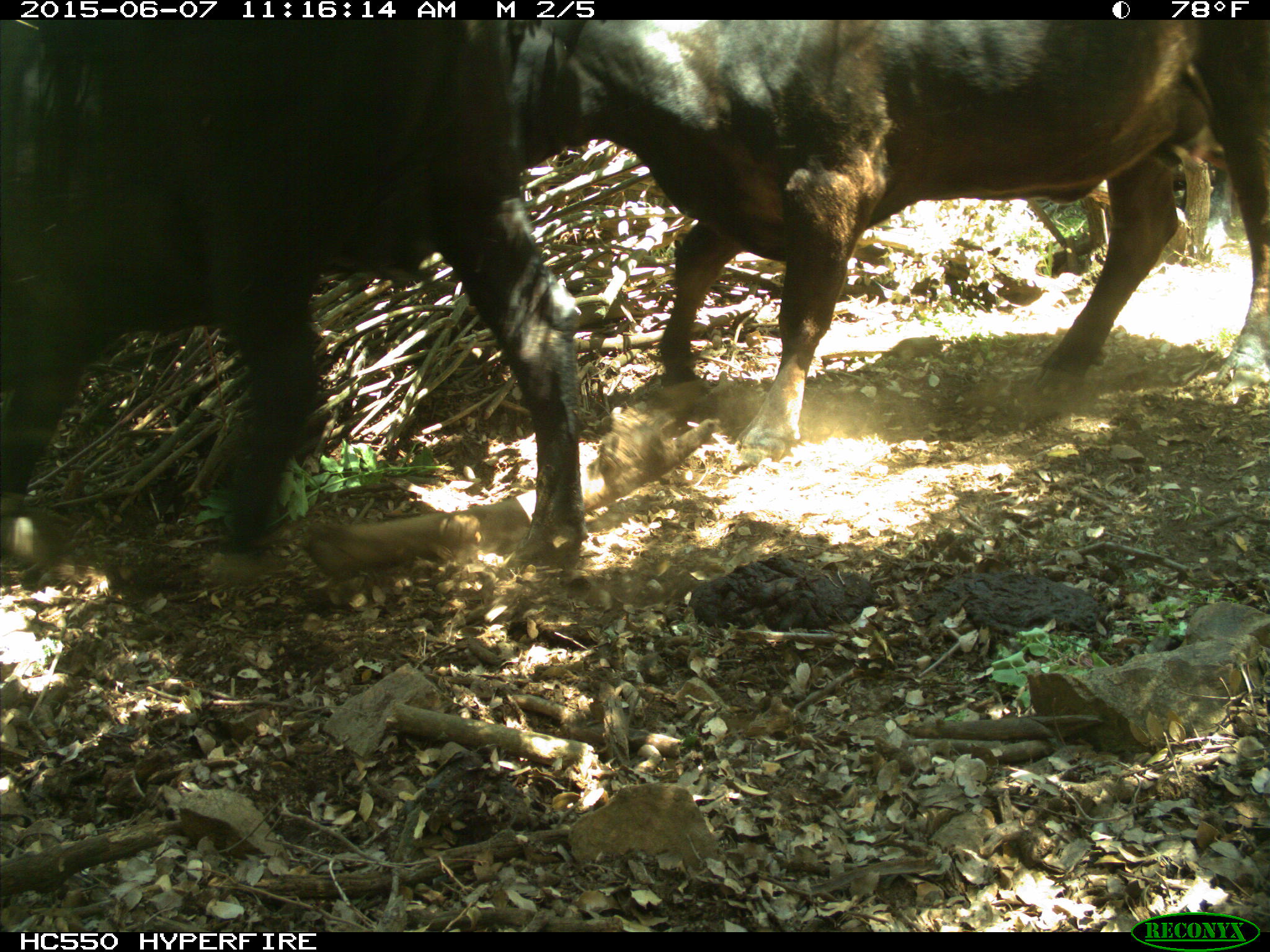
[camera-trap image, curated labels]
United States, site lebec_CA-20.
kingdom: Animalia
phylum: Chordata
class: Mammalia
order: Artiodactyla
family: Bovidae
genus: Bos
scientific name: Bos taurus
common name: domestic cow